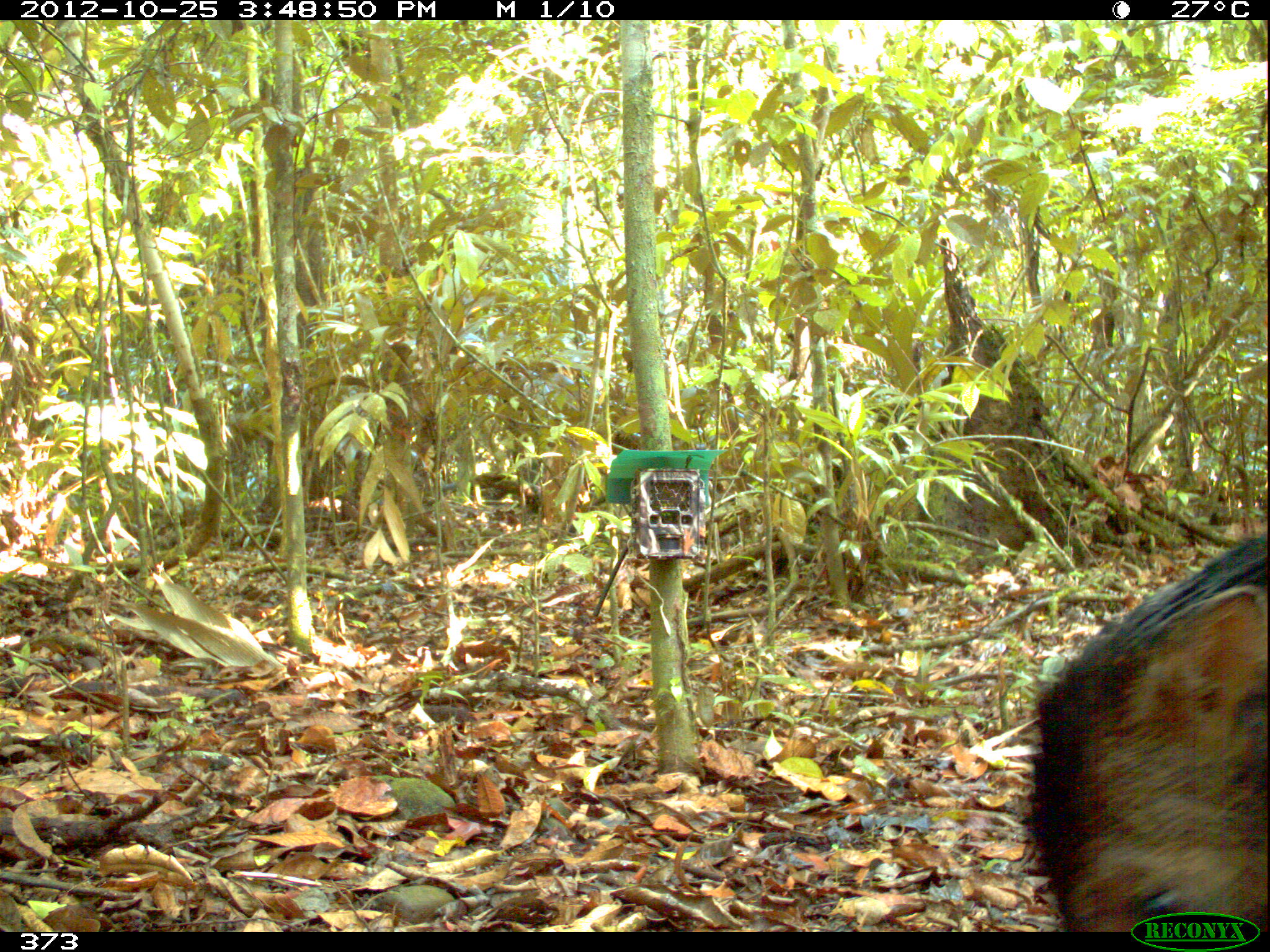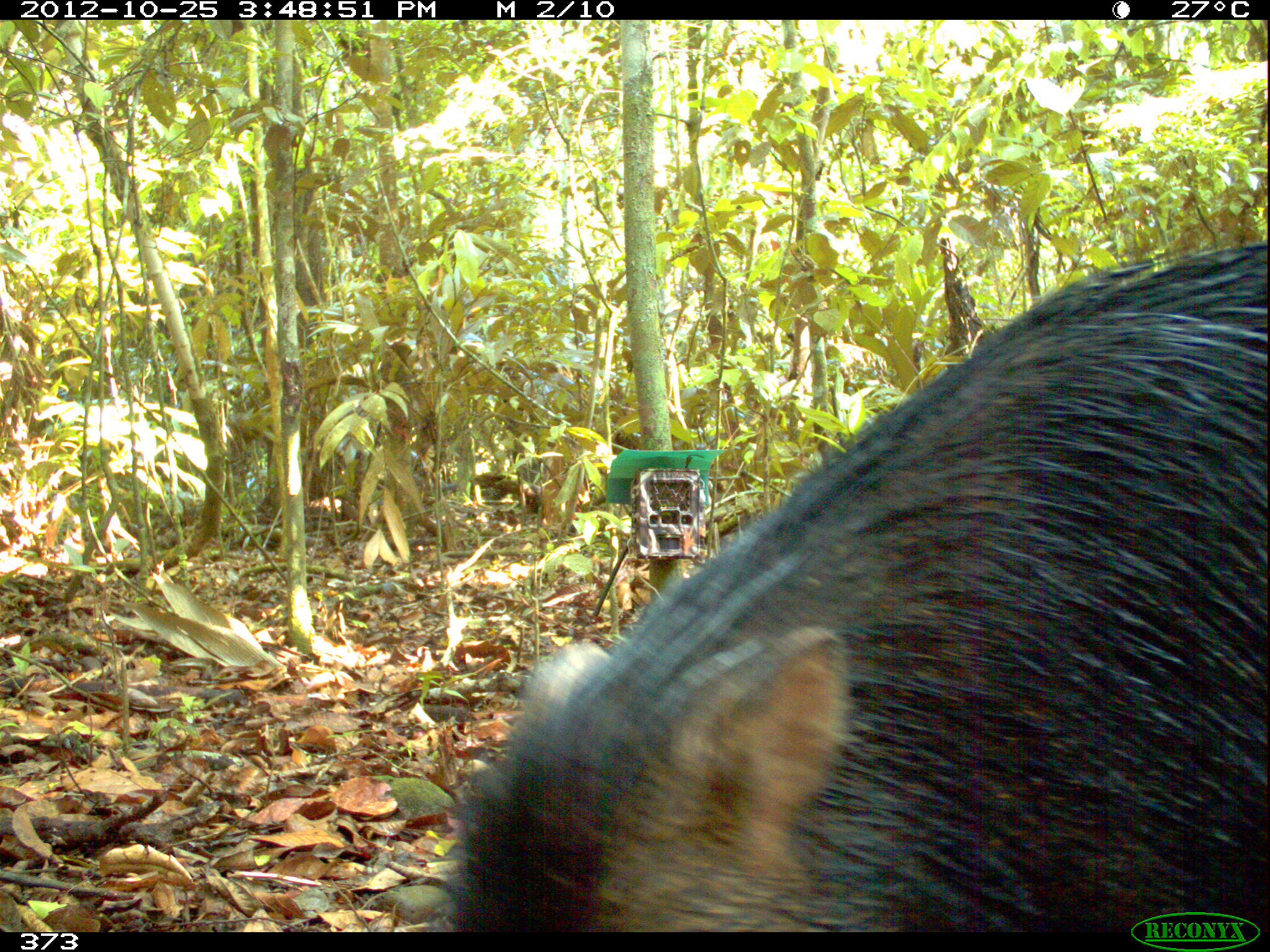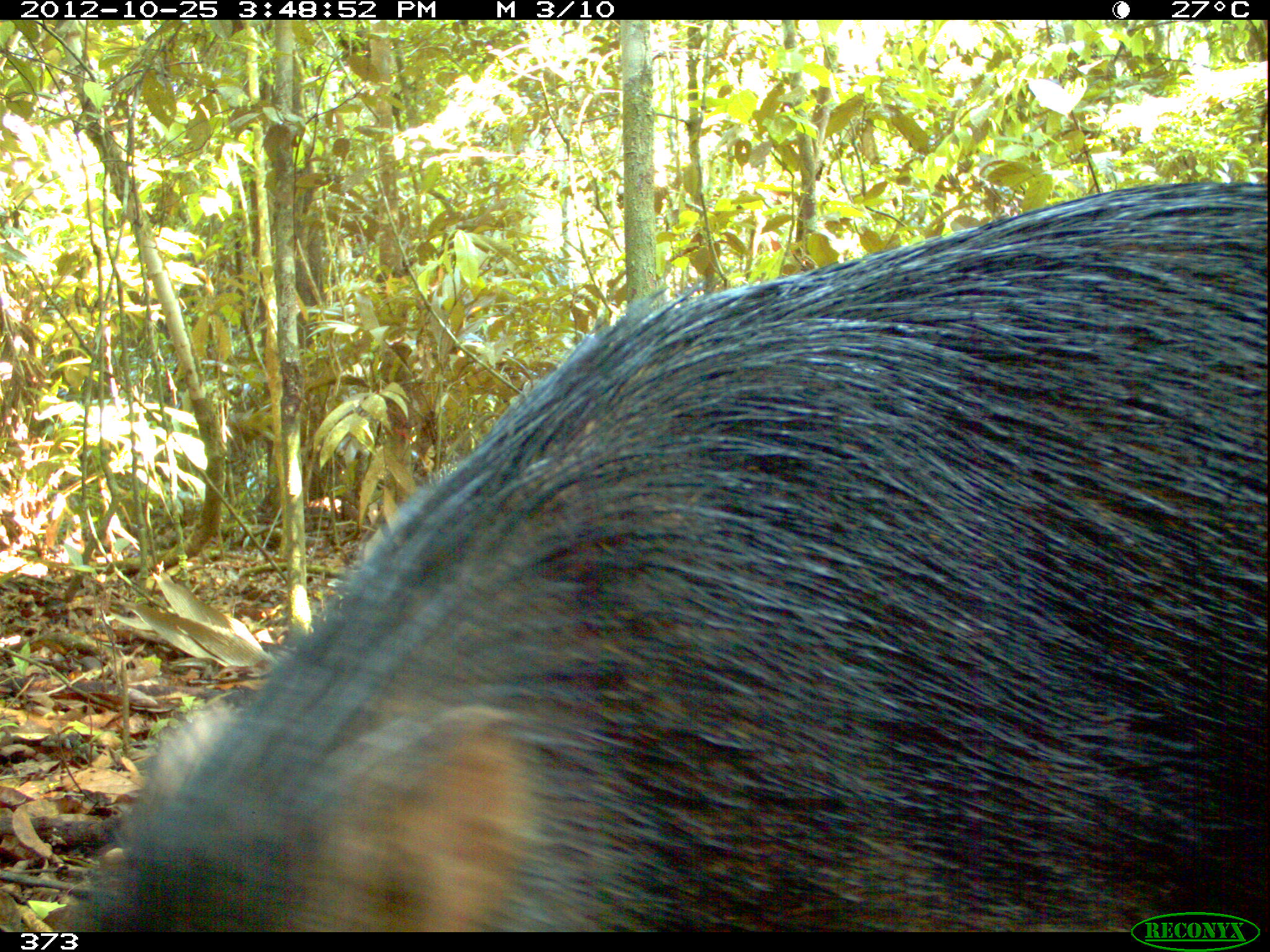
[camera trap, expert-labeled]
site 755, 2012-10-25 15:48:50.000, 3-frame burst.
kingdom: Animalia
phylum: Chordata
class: Mammalia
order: Artiodactyla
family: Tayassuidae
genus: Tayassu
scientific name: Tayassu pecari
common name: white-lipped peccary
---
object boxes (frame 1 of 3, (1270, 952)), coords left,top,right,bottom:
tayassu pecari: 1024,526,1264,932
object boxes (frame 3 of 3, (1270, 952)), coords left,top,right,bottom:
tayassu pecari: 61,177,1270,931